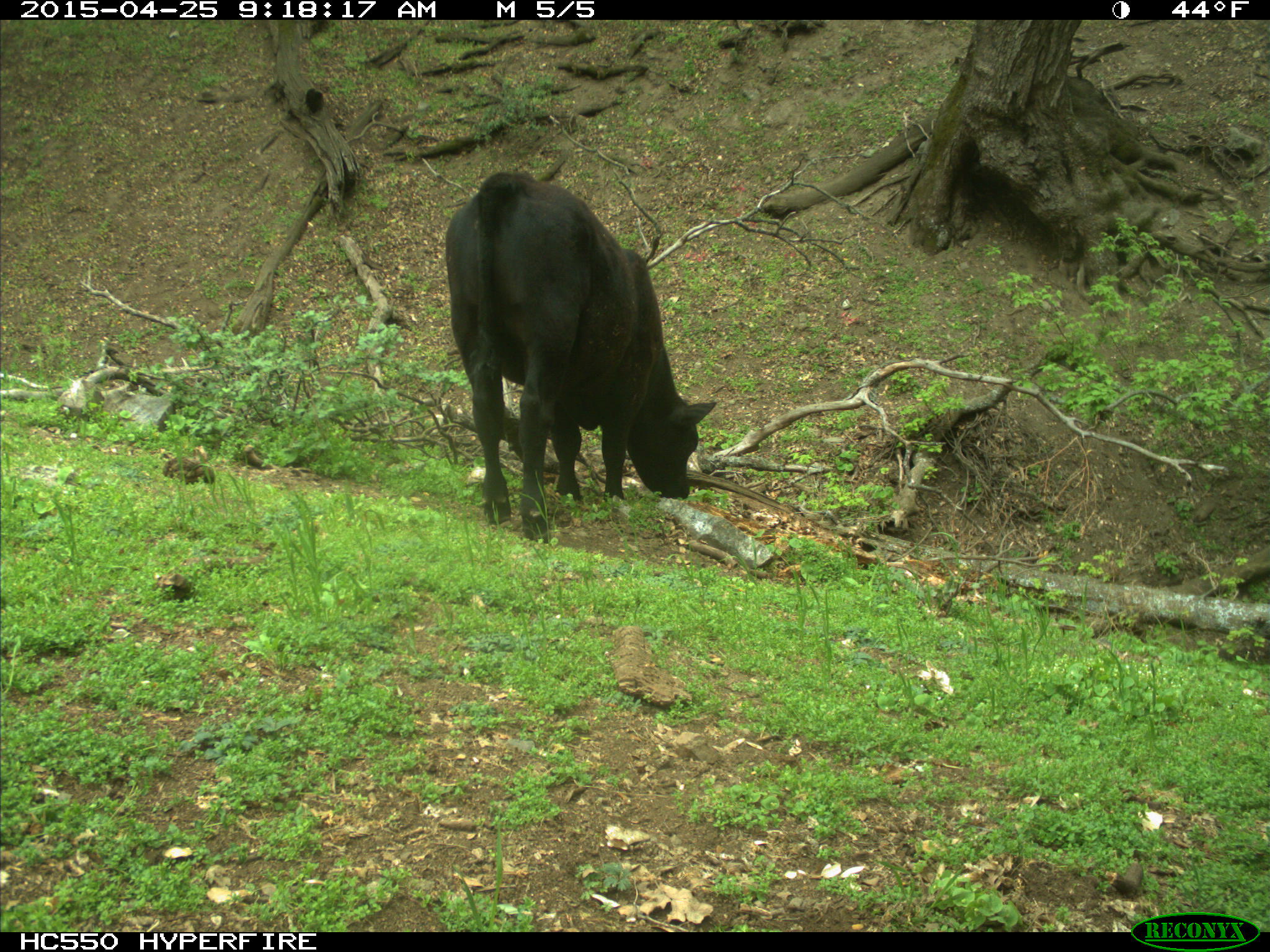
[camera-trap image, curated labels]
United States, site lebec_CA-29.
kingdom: Animalia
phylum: Chordata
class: Mammalia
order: Artiodactyla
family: Bovidae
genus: Bos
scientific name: Bos taurus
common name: domestic cow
Bos taurus (domestic cow).